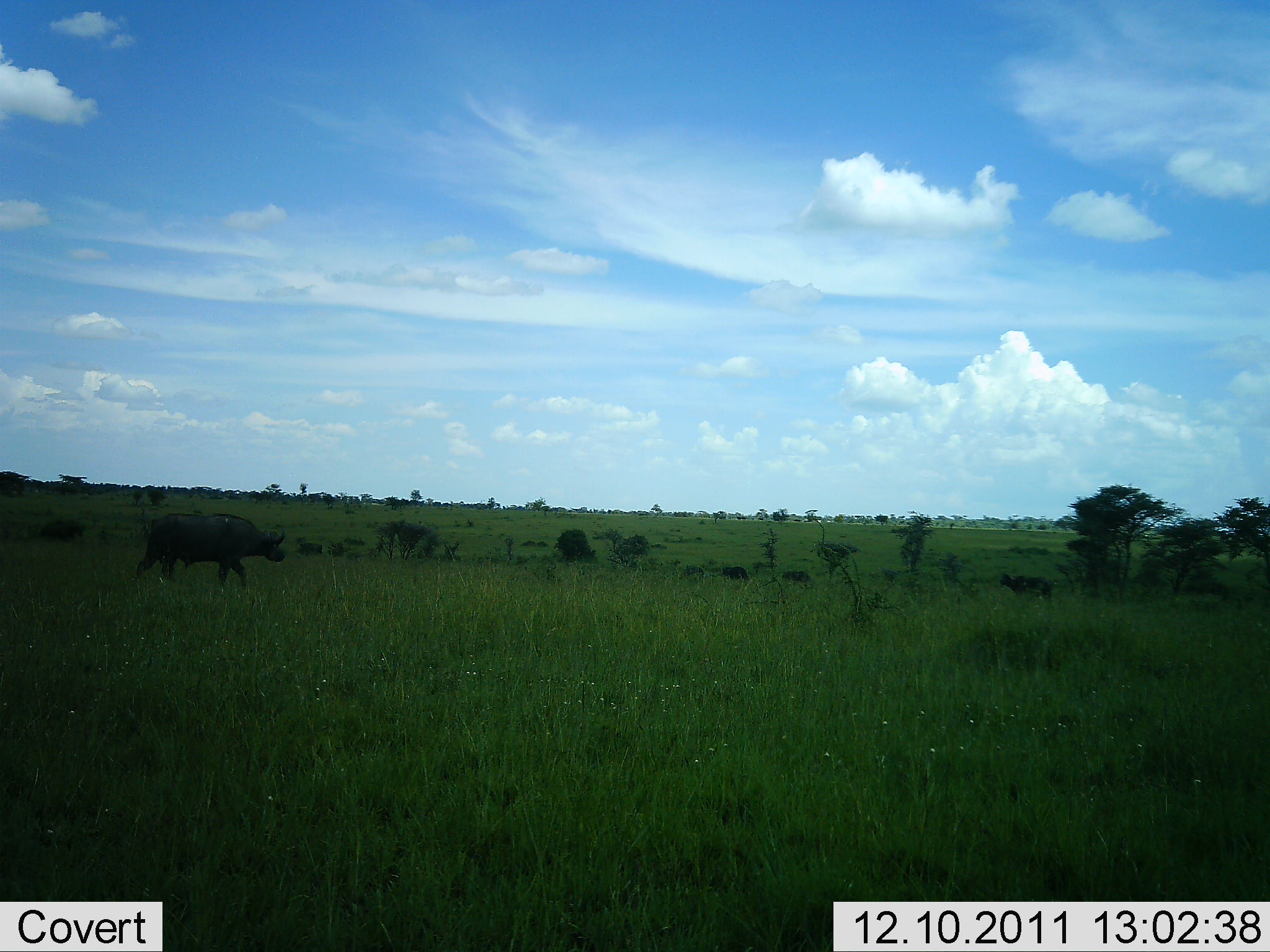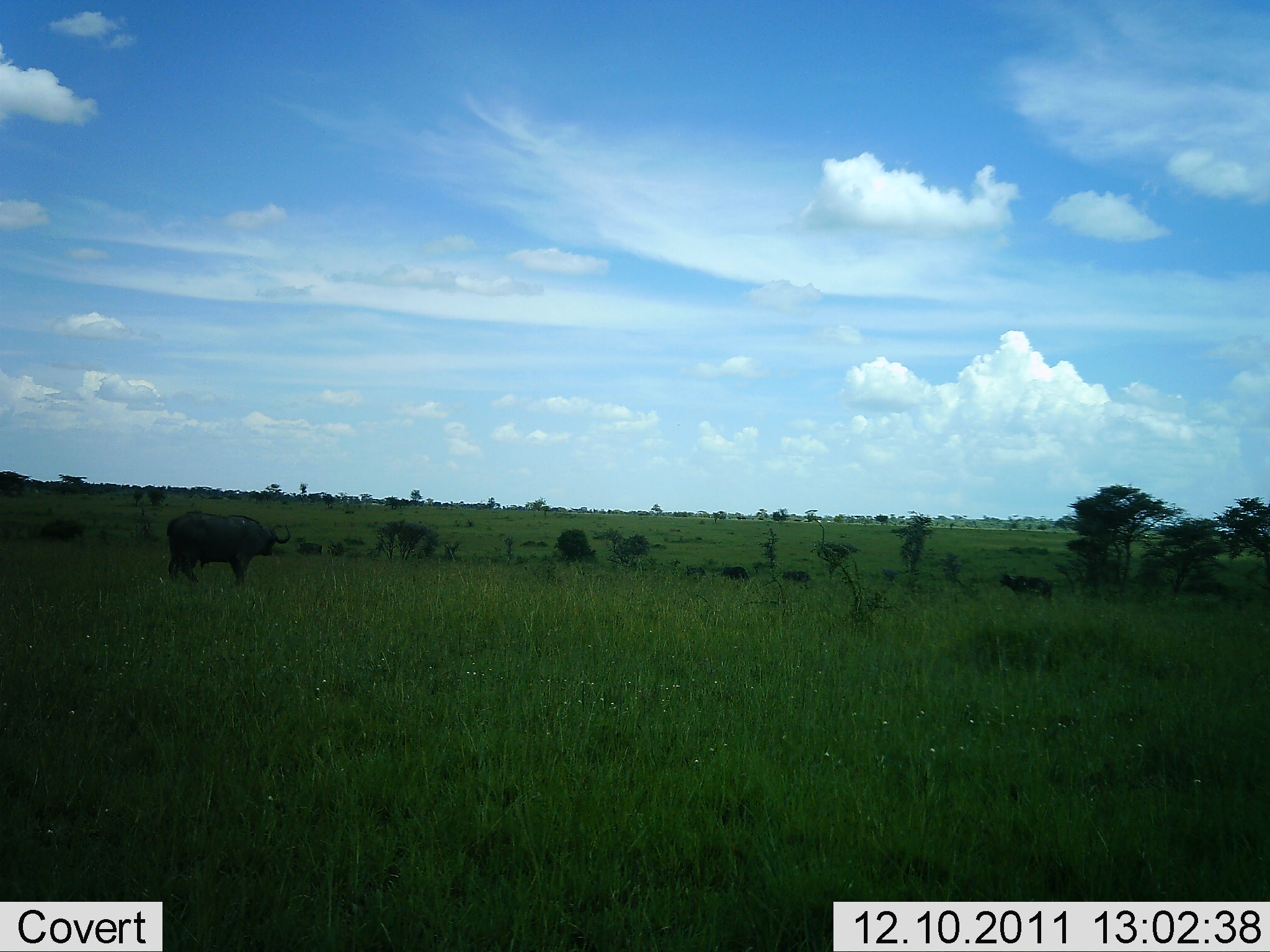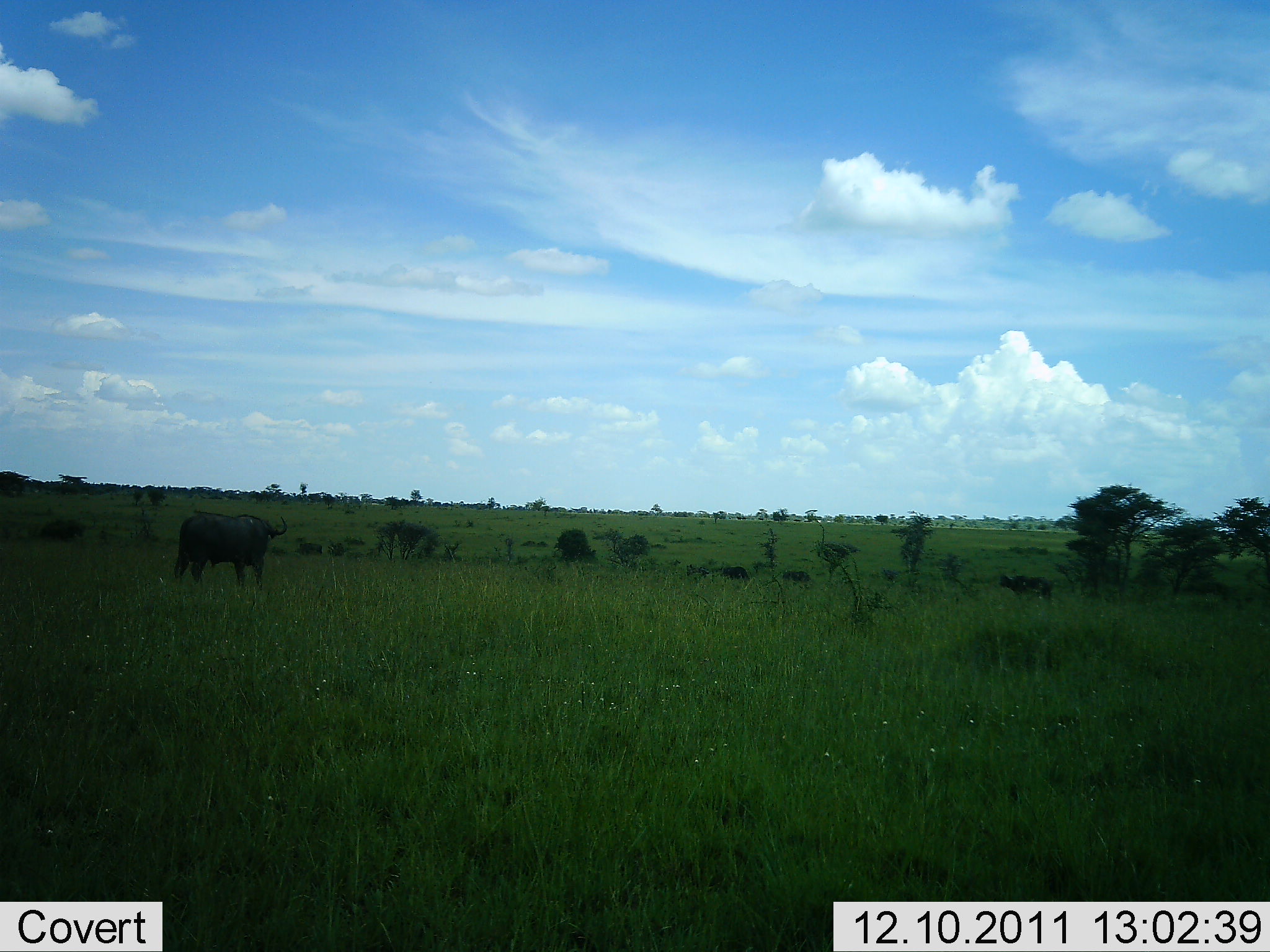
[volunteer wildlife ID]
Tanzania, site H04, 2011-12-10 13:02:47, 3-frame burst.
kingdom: Animalia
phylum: Chordata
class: Mammalia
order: Artiodactyla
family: Bovidae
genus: Syncerus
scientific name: Syncerus caffer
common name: cape buffalo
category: buffalo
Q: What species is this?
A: Buffalo (cape buffalo) (Syncerus caffer).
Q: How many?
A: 1.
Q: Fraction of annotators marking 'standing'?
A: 50%.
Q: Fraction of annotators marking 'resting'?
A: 0%.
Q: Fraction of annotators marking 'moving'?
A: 71%.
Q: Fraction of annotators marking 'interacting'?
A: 0%.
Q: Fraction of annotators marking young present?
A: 7%.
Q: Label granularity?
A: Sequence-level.